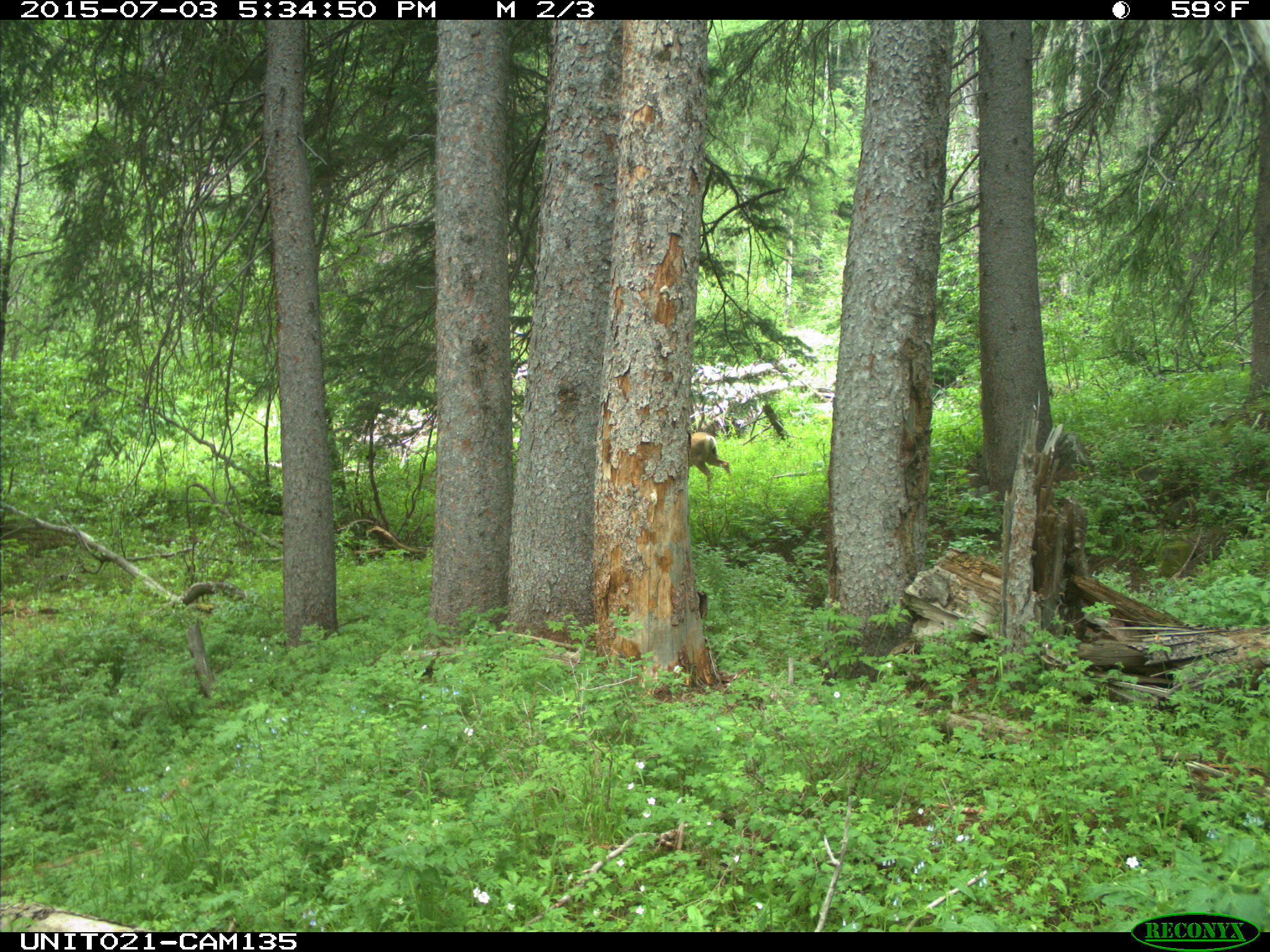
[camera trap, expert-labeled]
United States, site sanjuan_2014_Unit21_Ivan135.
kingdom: Animalia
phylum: Chordata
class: Mammalia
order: Artiodactyla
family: Cervidae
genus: Odocoileus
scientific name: Odocoileus hemionus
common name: mule deer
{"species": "Odocoileus hemionus (mule deer)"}